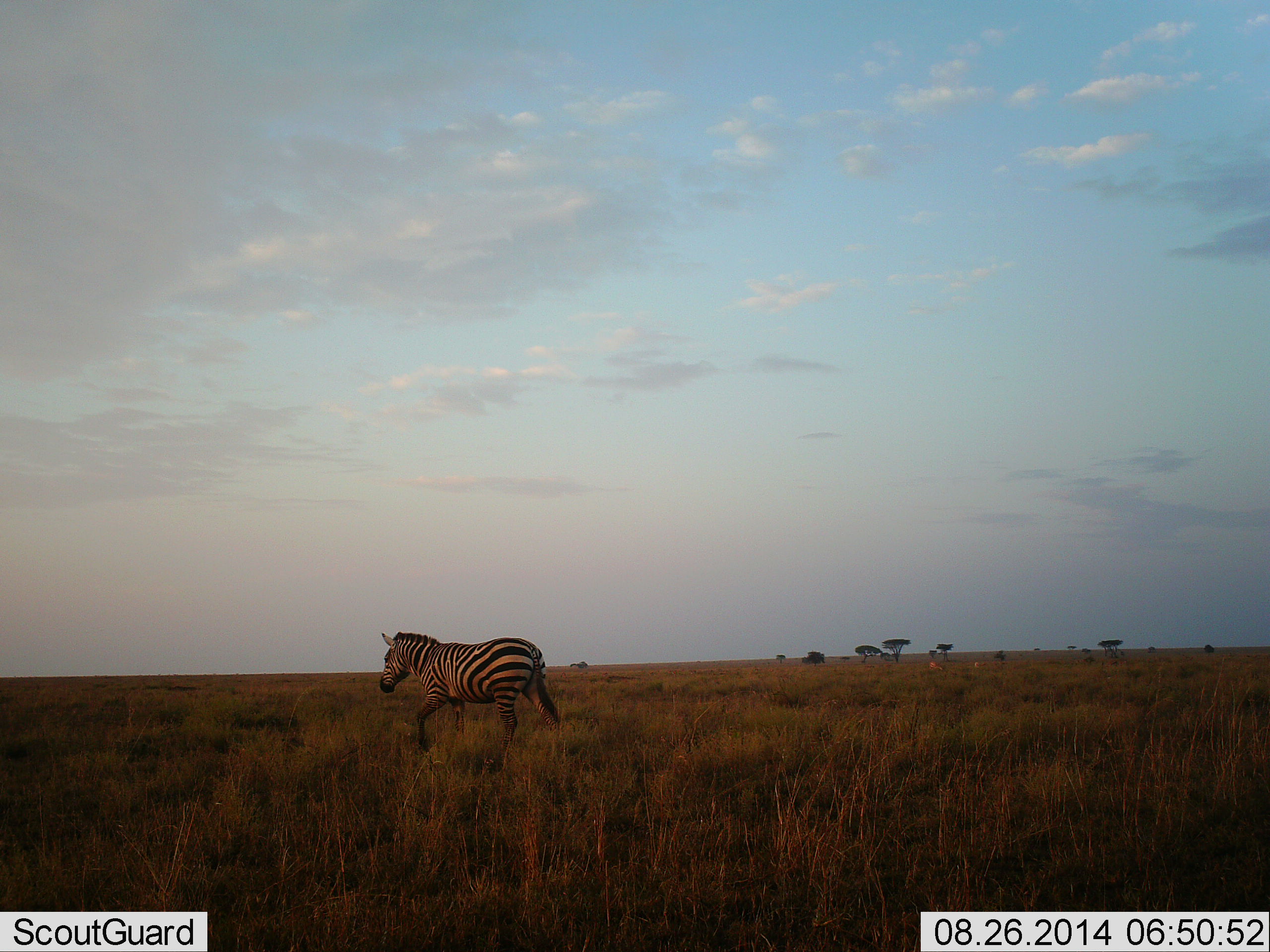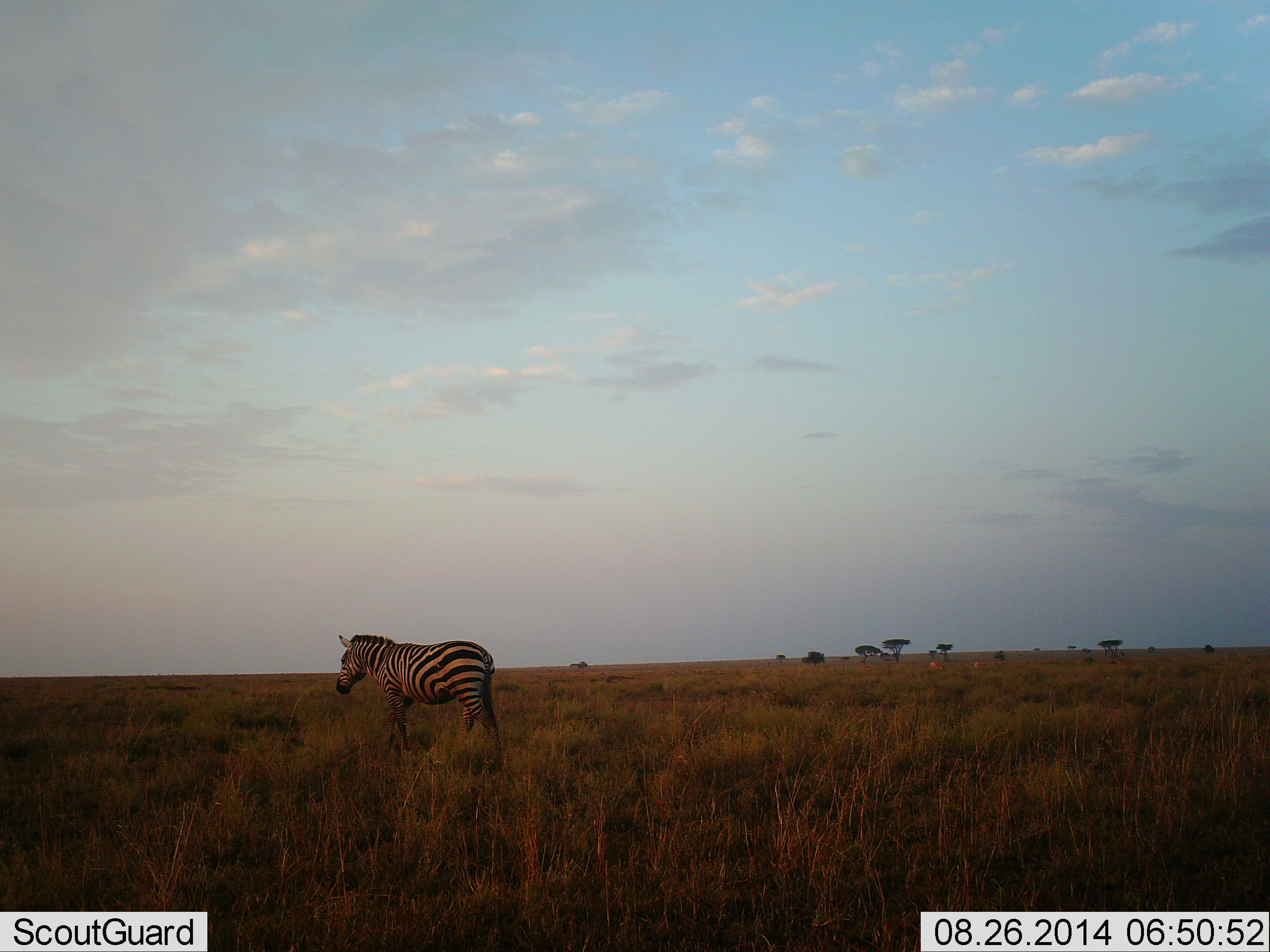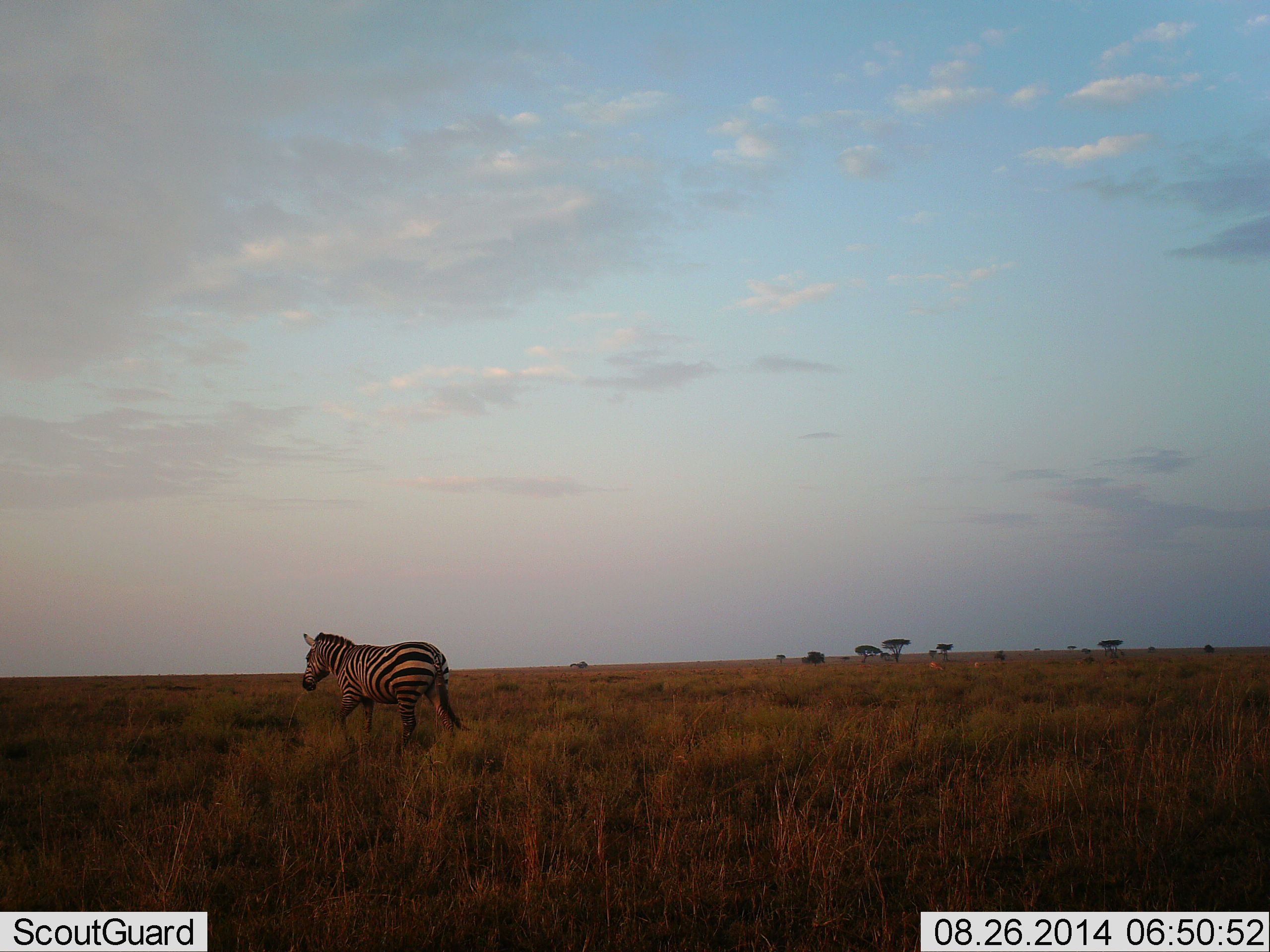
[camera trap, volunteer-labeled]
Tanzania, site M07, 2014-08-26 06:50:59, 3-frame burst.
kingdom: Animalia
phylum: Chordata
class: Mammalia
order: Perissodactyla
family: Equidae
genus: Equus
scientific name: Equus quagga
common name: plains zebra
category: zebra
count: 1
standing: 18%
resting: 0%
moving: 82%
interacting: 0%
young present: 0%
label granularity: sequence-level